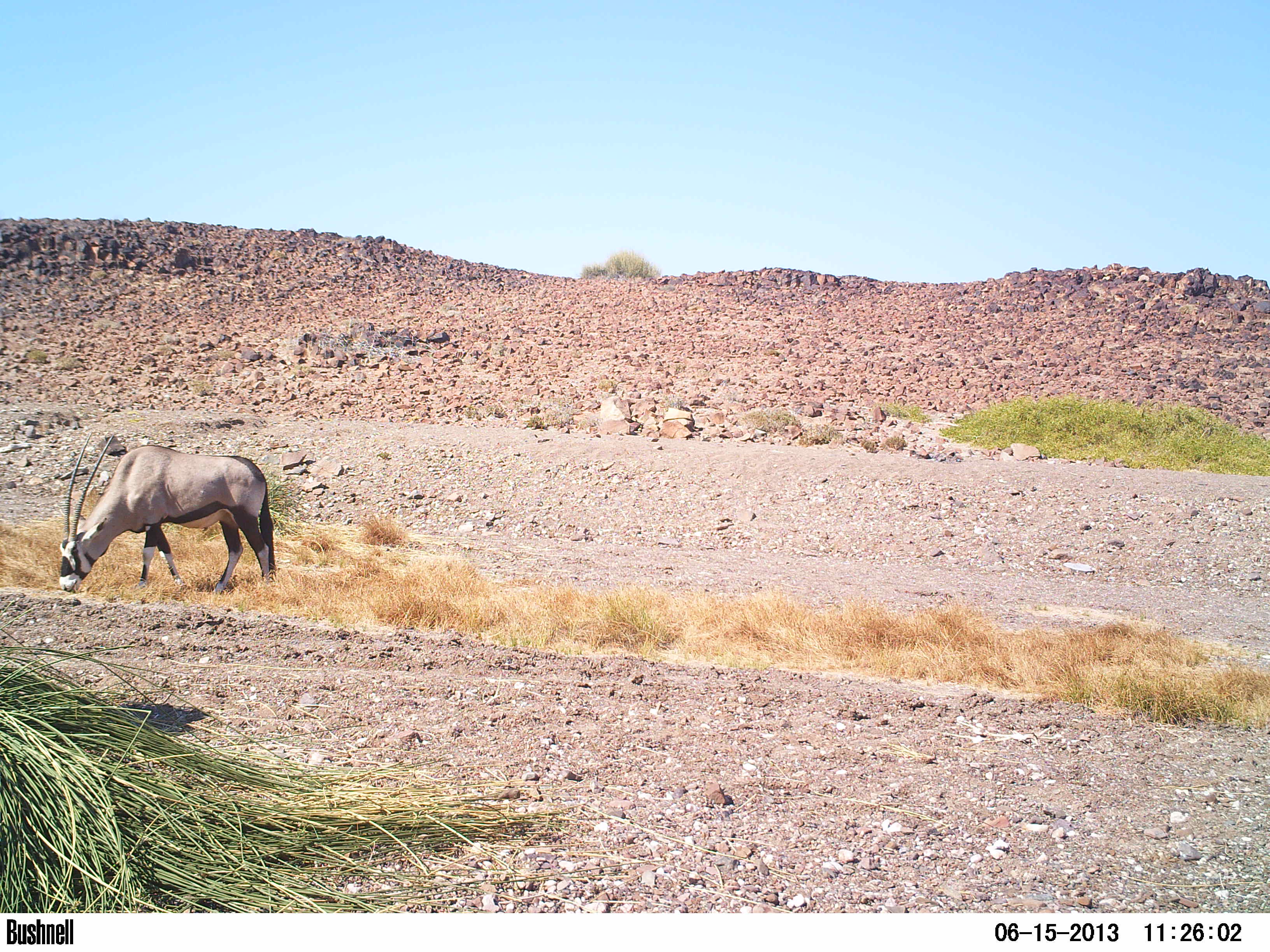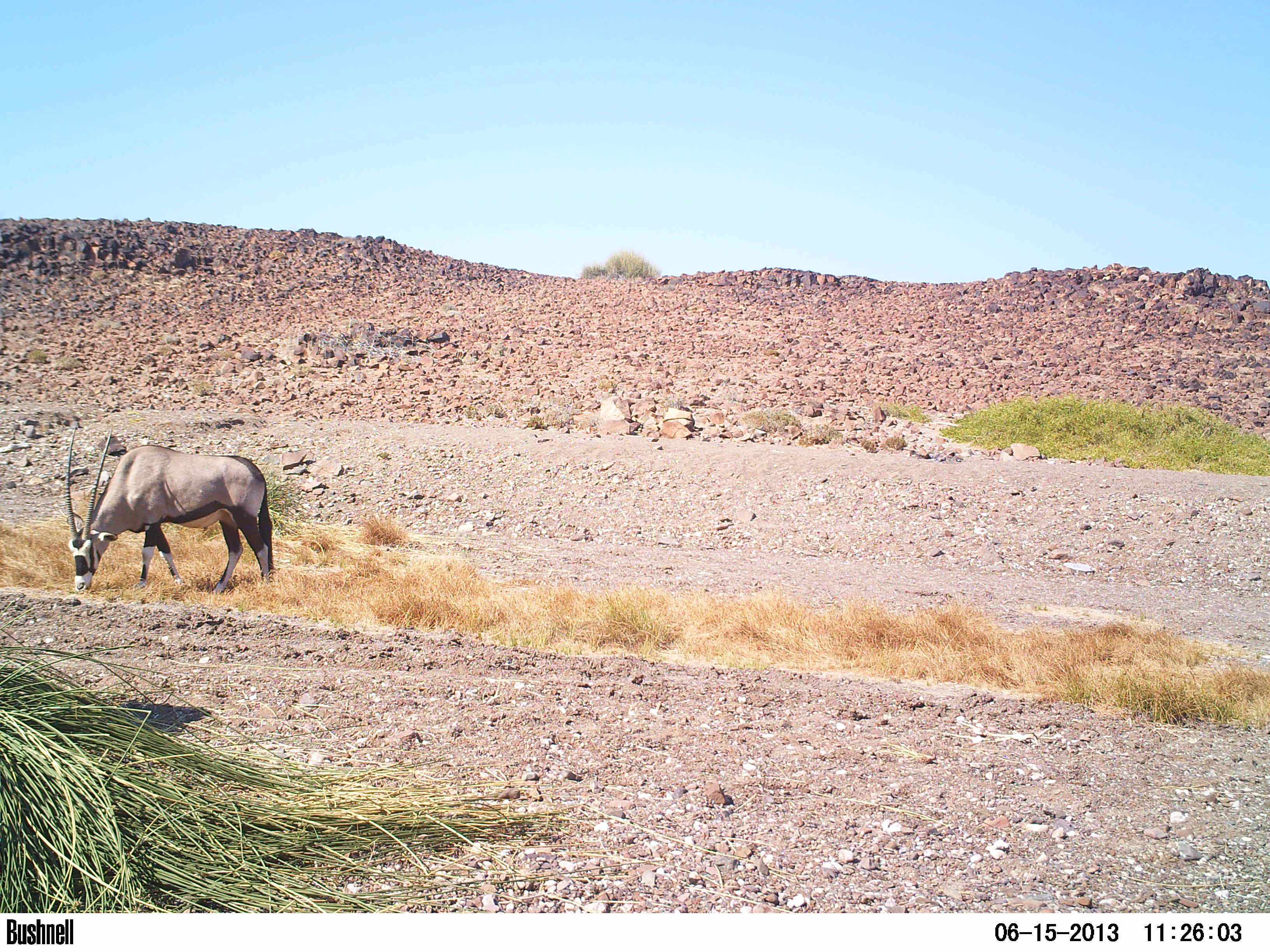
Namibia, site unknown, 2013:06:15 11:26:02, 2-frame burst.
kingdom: Animalia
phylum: Chordata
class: Mammalia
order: Artiodactyla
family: Bovidae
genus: Oryx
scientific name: Oryx gazella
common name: gemsbok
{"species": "Oryx gazella (gemsbok)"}